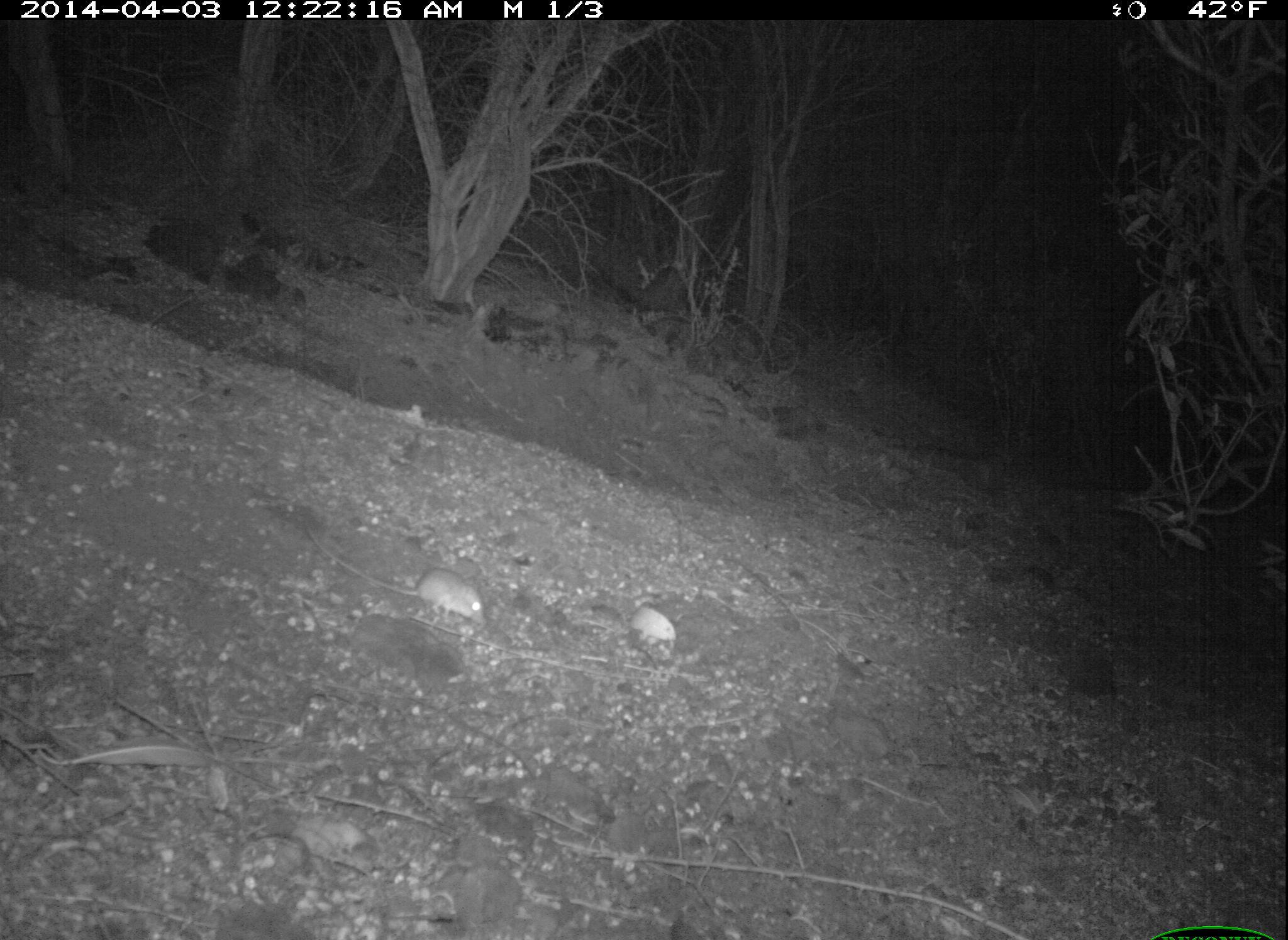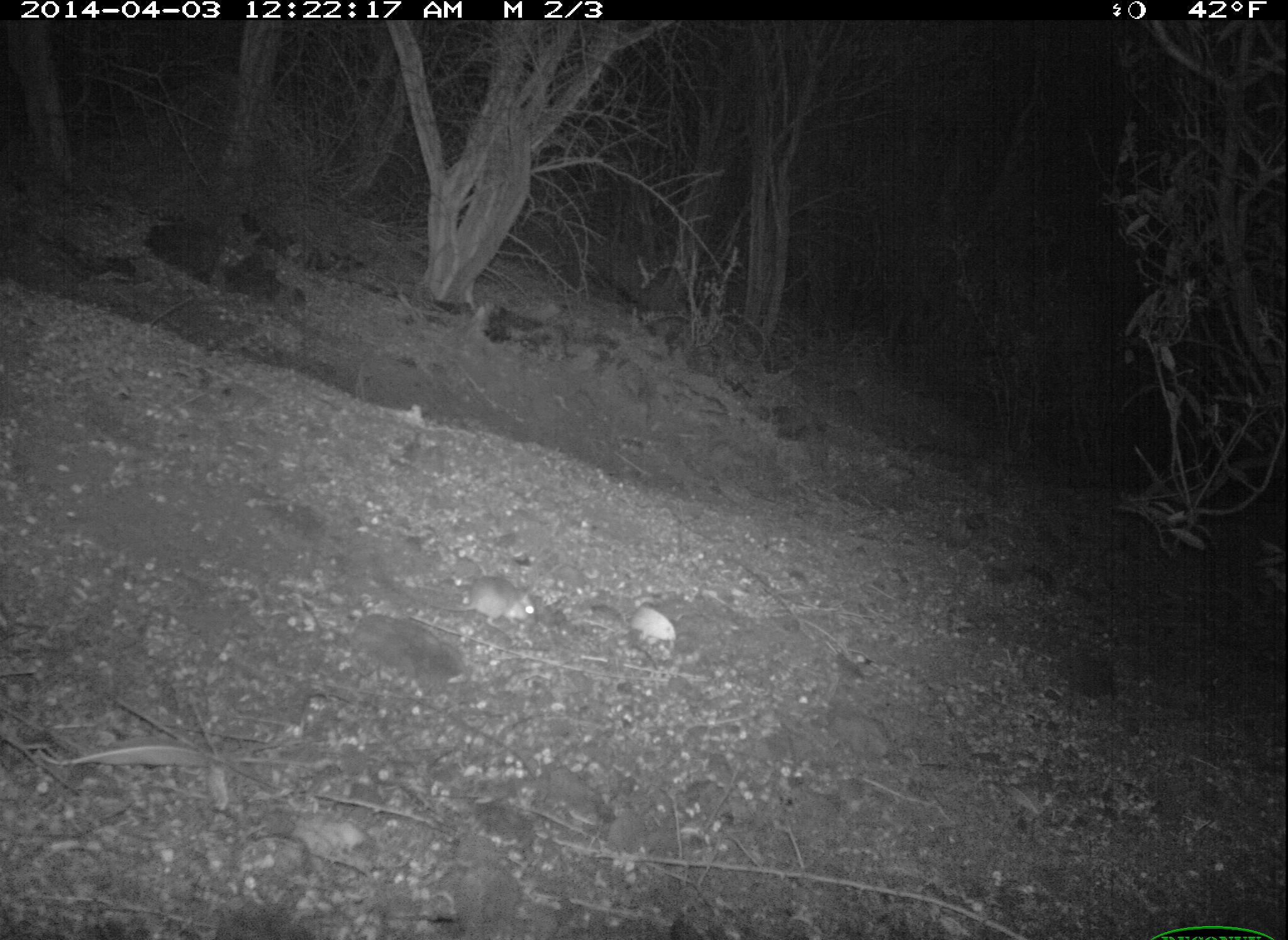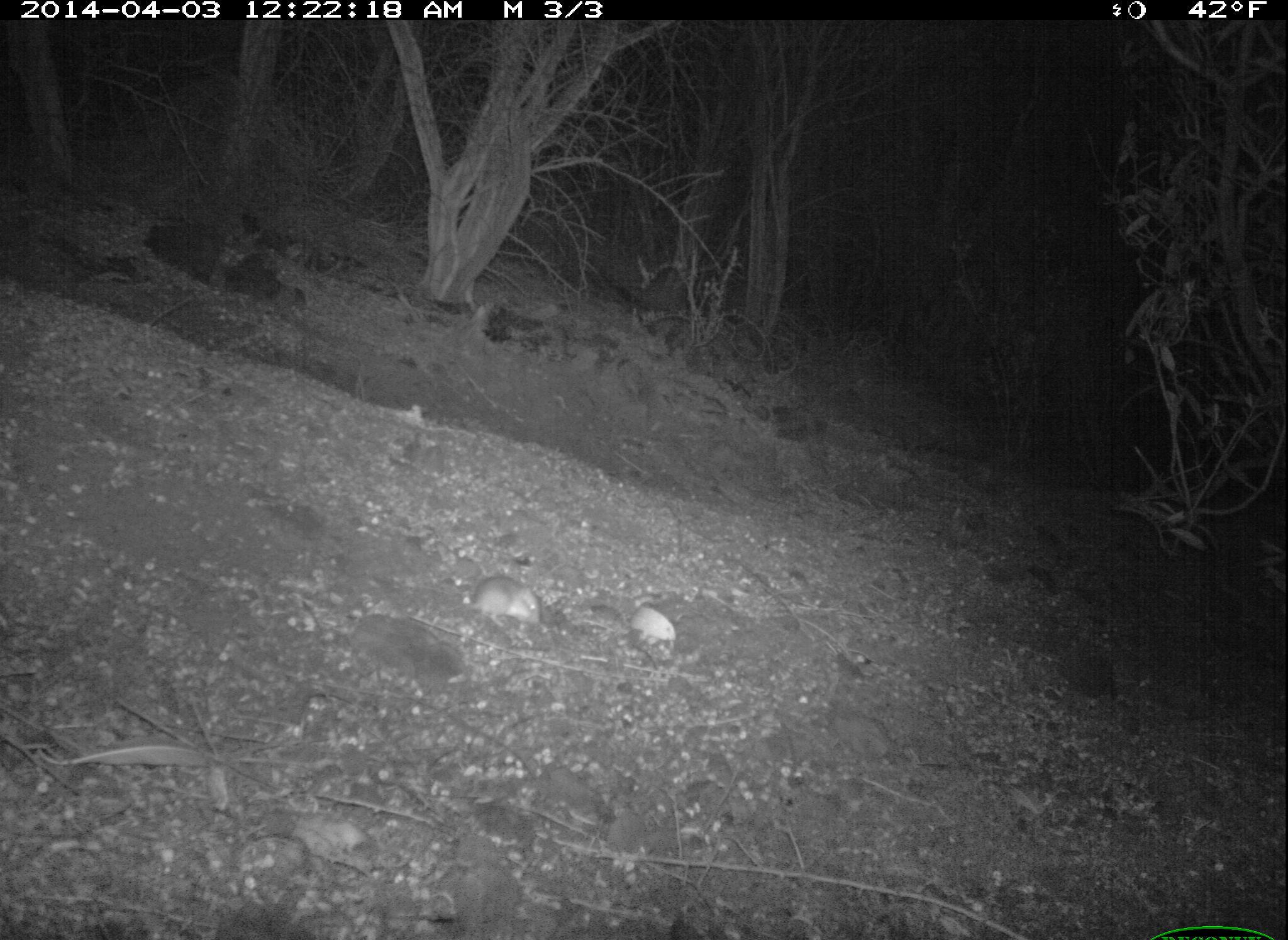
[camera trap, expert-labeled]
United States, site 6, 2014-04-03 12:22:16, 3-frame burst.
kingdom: Animalia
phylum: Chordata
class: Mammalia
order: Rodentia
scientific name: Rodentia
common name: rodent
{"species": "rodent (Rodentia)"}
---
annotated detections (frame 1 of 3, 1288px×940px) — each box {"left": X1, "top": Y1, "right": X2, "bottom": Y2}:
rodent: {"left": 306, "top": 526, "right": 487, "bottom": 631}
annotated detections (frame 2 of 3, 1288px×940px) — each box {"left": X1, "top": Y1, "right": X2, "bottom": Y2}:
rodent: {"left": 368, "top": 575, "right": 539, "bottom": 631}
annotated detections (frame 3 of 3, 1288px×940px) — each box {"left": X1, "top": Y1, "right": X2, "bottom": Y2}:
rodent: {"left": 414, "top": 575, "right": 544, "bottom": 626}